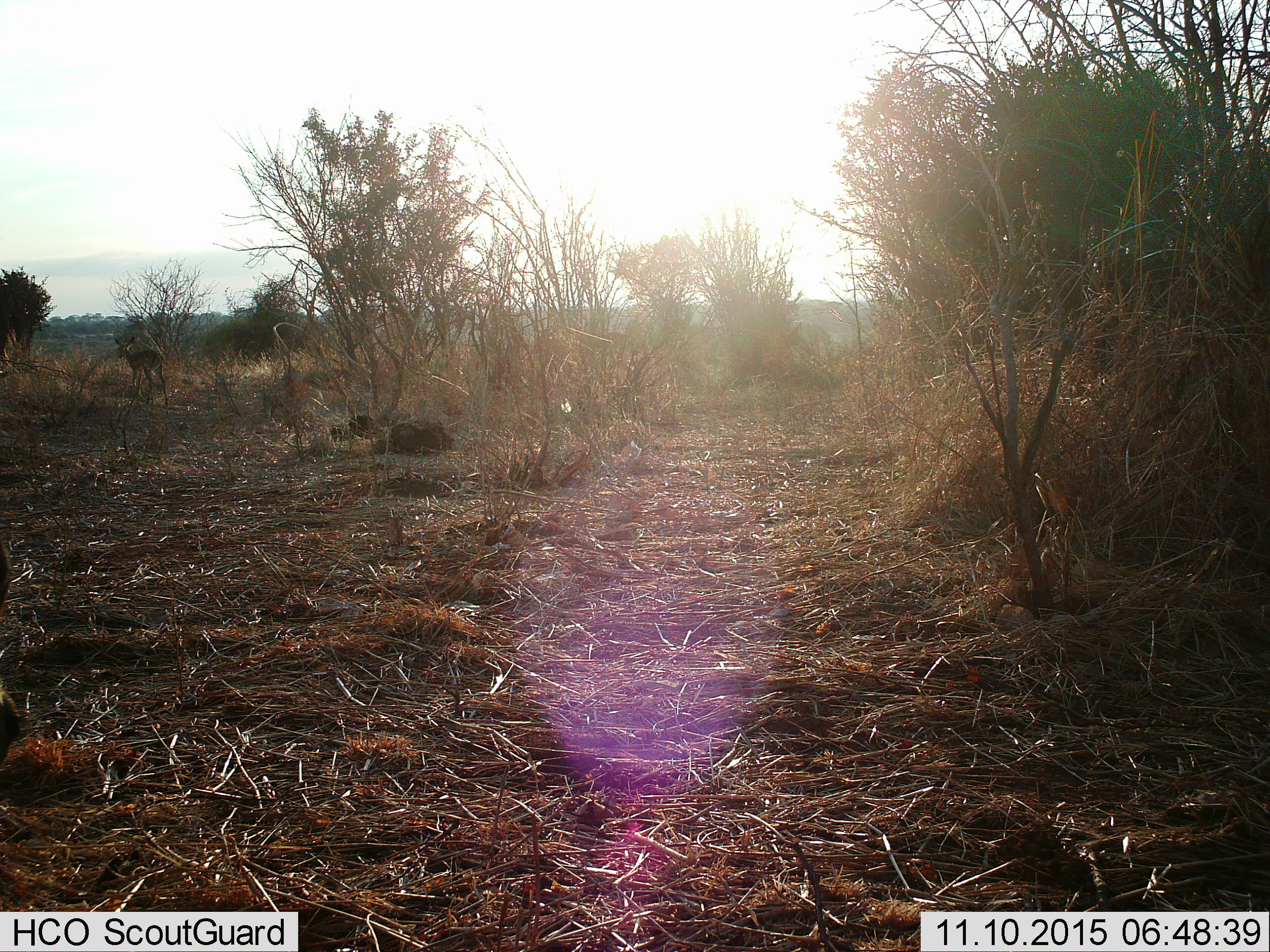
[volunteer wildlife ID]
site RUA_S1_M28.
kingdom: Animalia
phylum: Chordata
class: Mammalia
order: Artiodactyla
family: Bovidae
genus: Aepyceros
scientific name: Aepyceros melampus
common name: impala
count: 1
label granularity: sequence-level